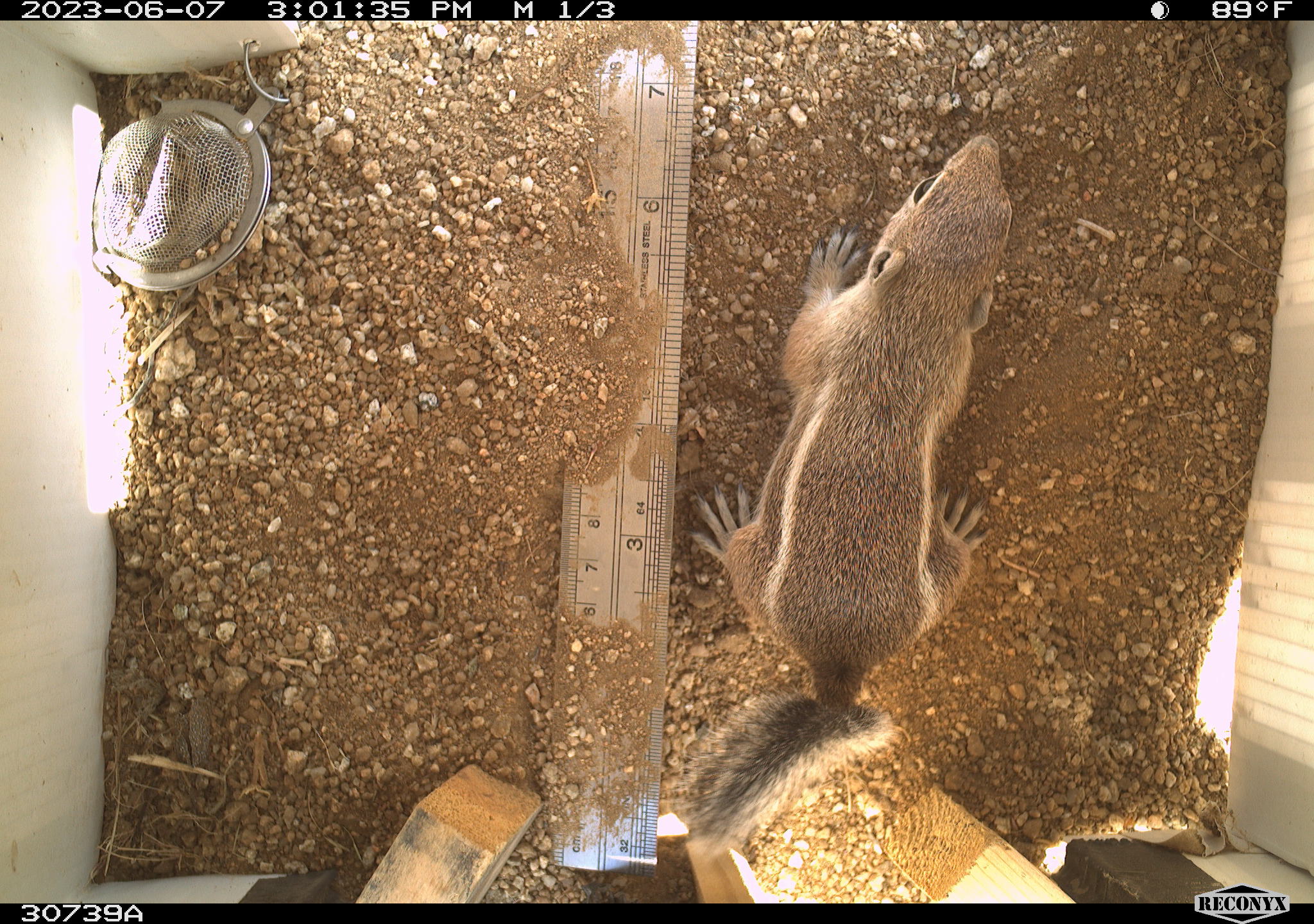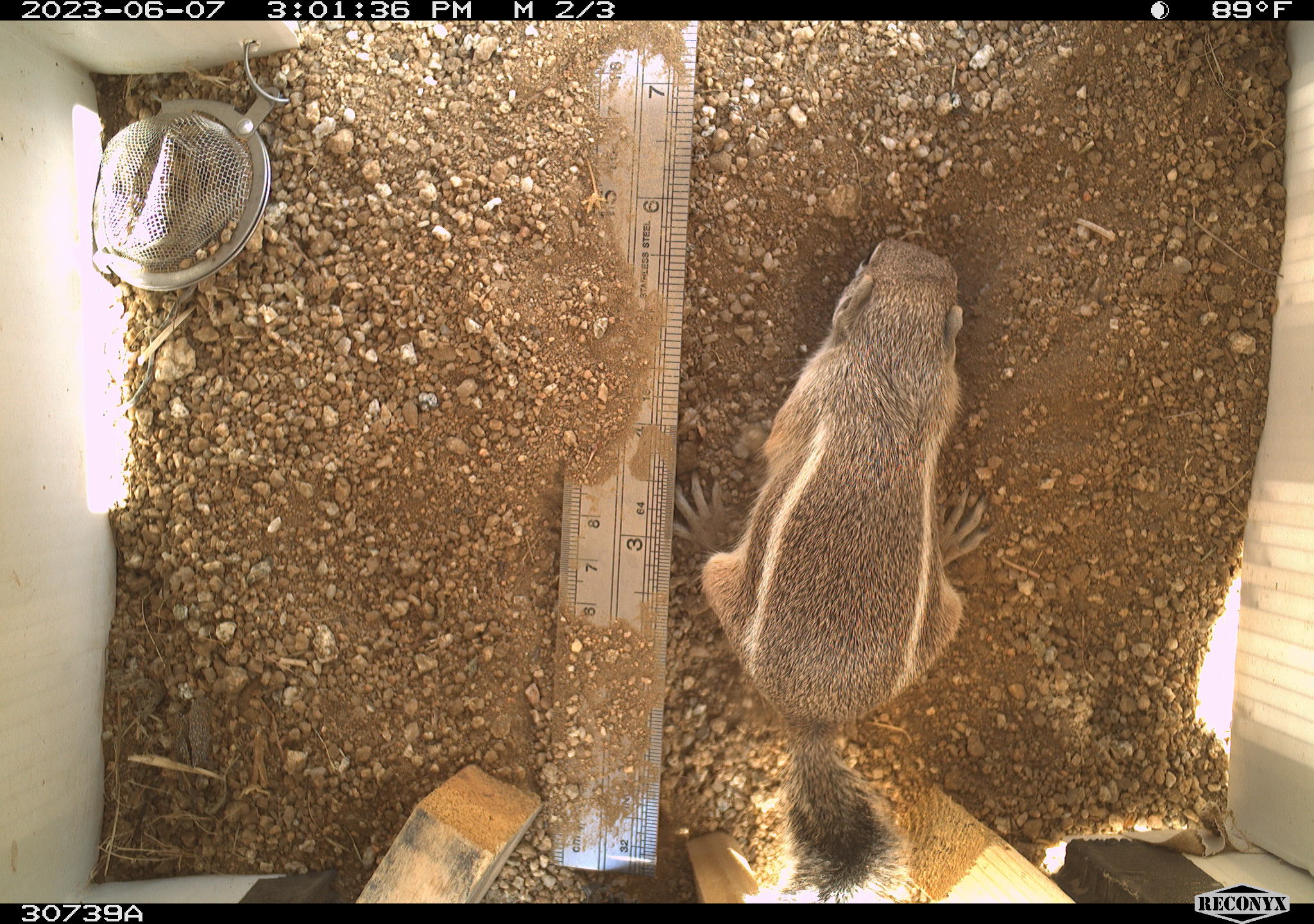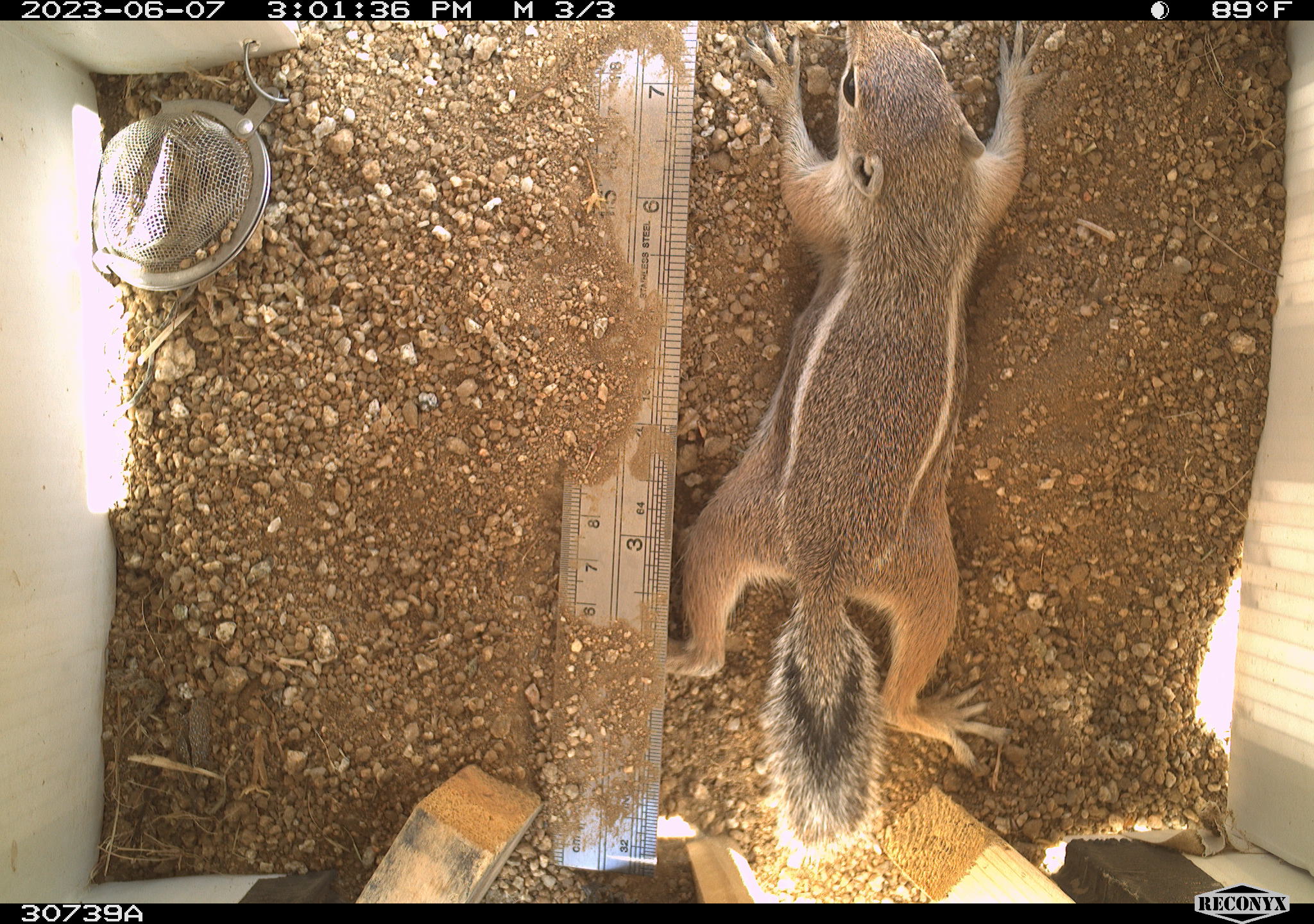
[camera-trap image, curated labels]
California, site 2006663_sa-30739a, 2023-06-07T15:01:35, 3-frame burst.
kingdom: Animalia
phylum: Chordata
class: Mammalia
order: Rodentia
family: Sciuridae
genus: Ammospermophilus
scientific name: Ammospermophilus leucurus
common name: white-tailed antelope squirrel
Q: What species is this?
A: White-tailed antelope squirrel (Ammospermophilus leucurus).